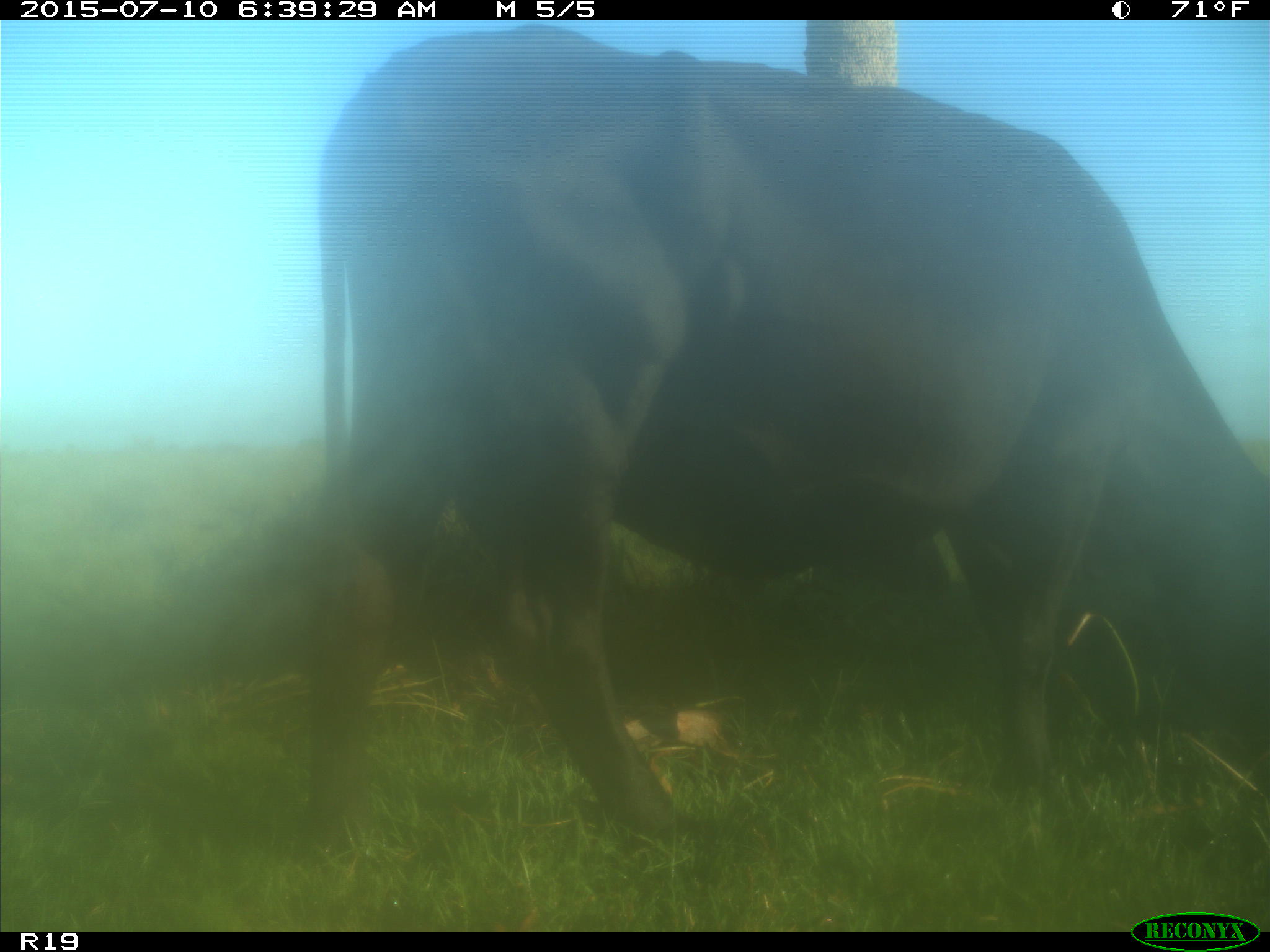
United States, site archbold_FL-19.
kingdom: Animalia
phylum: Chordata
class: Mammalia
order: Artiodactyla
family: Bovidae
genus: Bos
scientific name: Bos taurus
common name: domestic cow